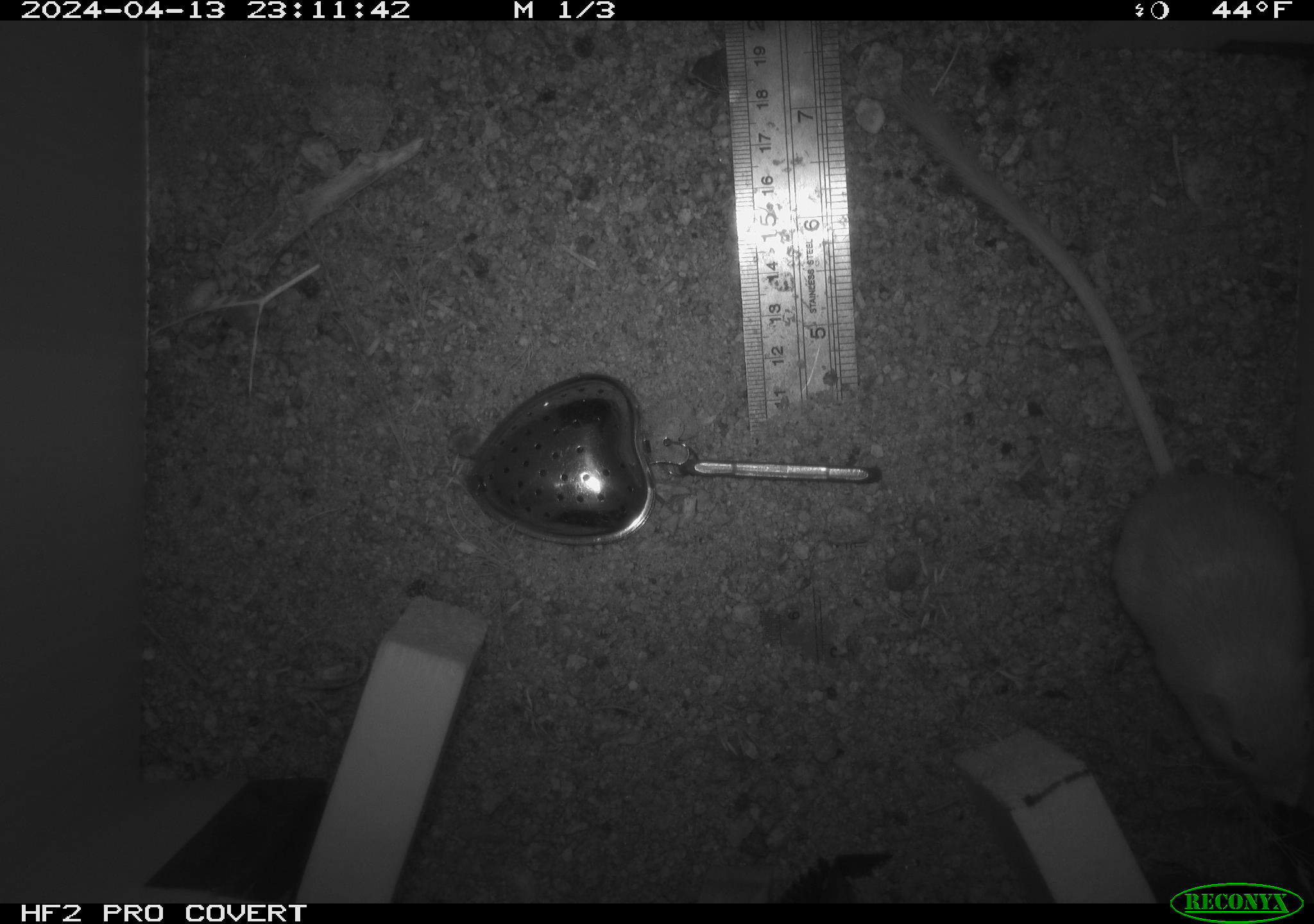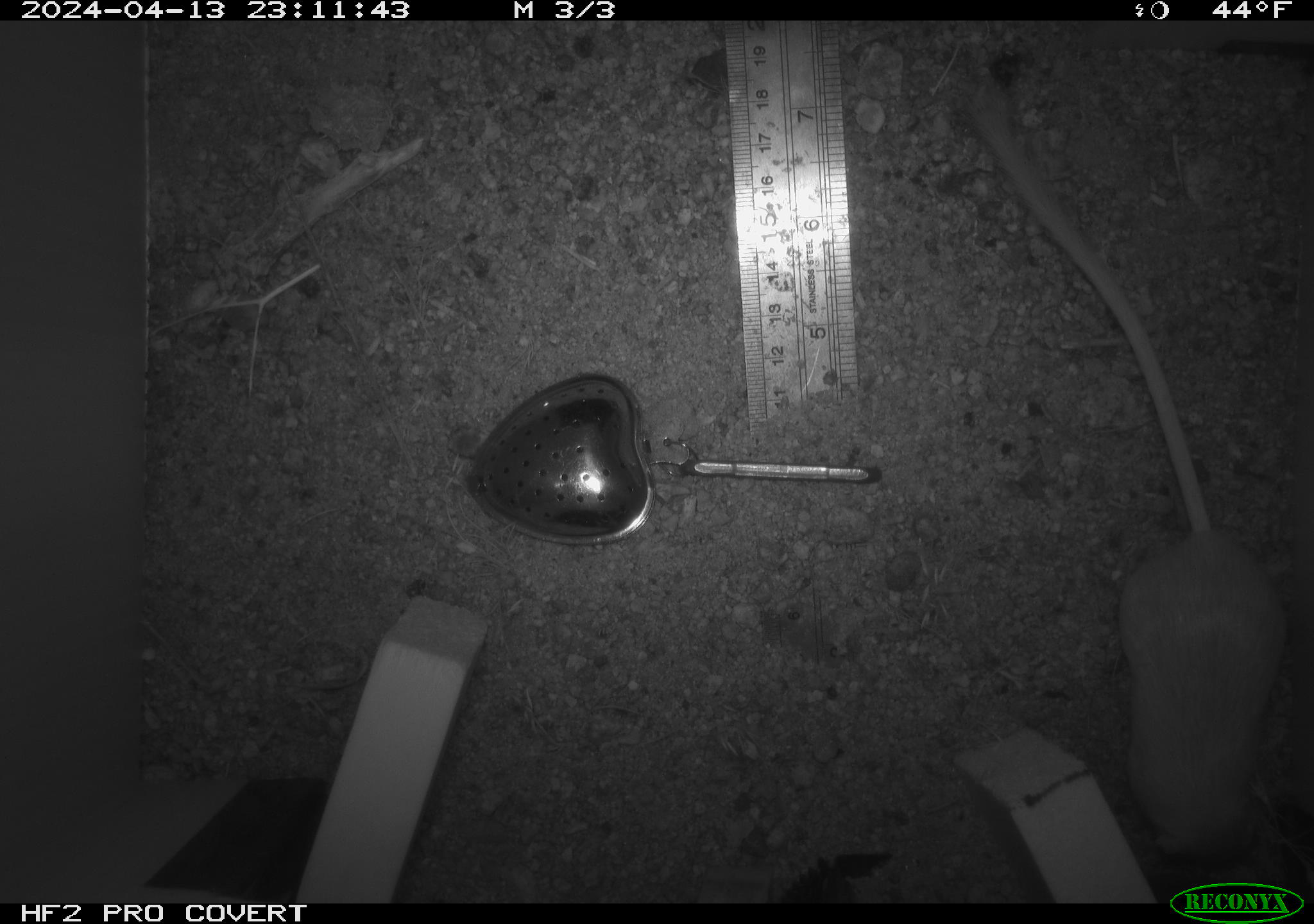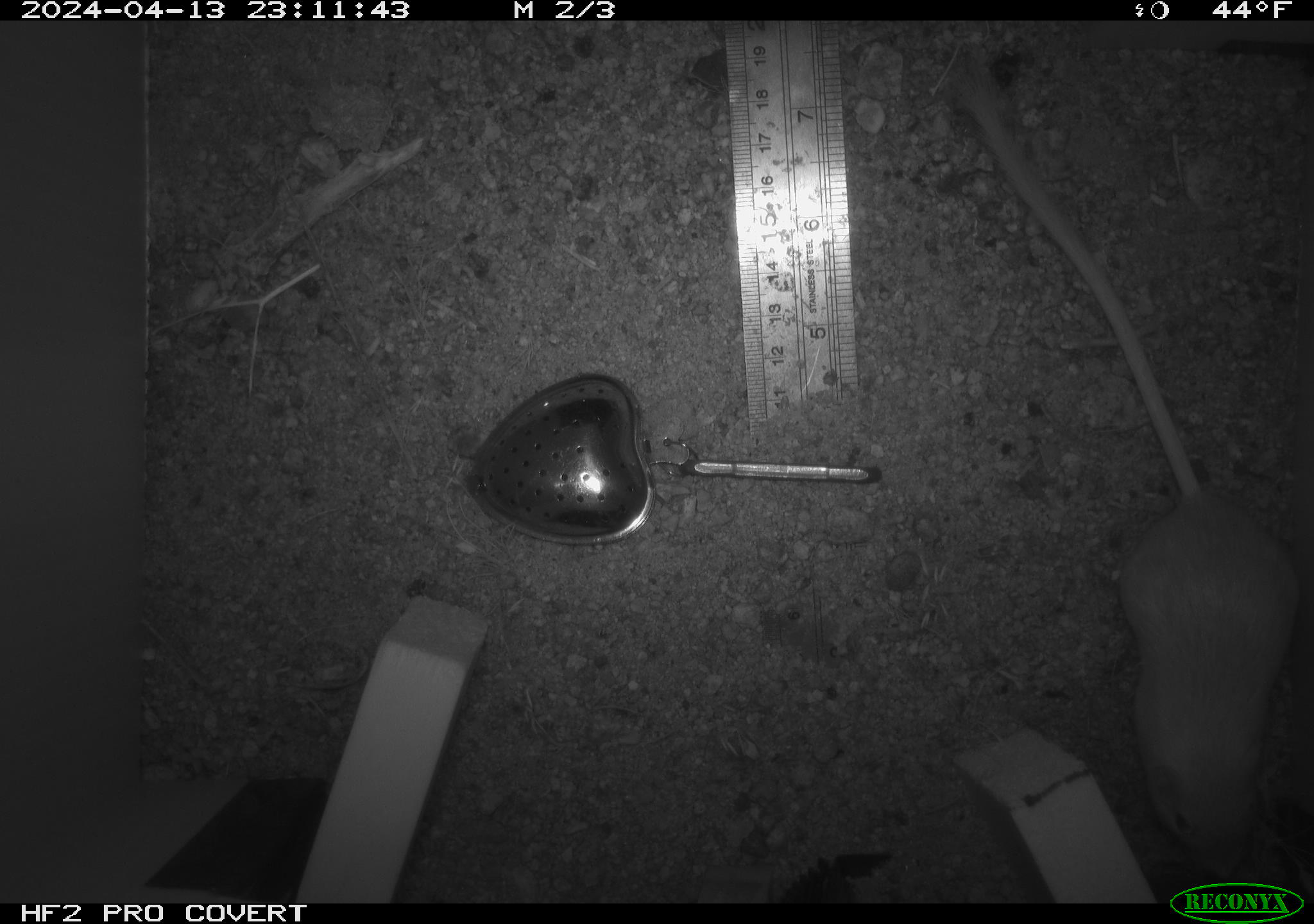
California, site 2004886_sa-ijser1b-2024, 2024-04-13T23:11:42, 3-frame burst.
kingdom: Animalia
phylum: Chordata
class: Mammalia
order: Rodentia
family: Heteromyidae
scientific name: Heteromyidae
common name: kangaroo rats and pocket mice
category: heteromyidae family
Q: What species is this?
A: Heteromyidae family (kangaroo rats and pocket mice) (Heteromyidae).